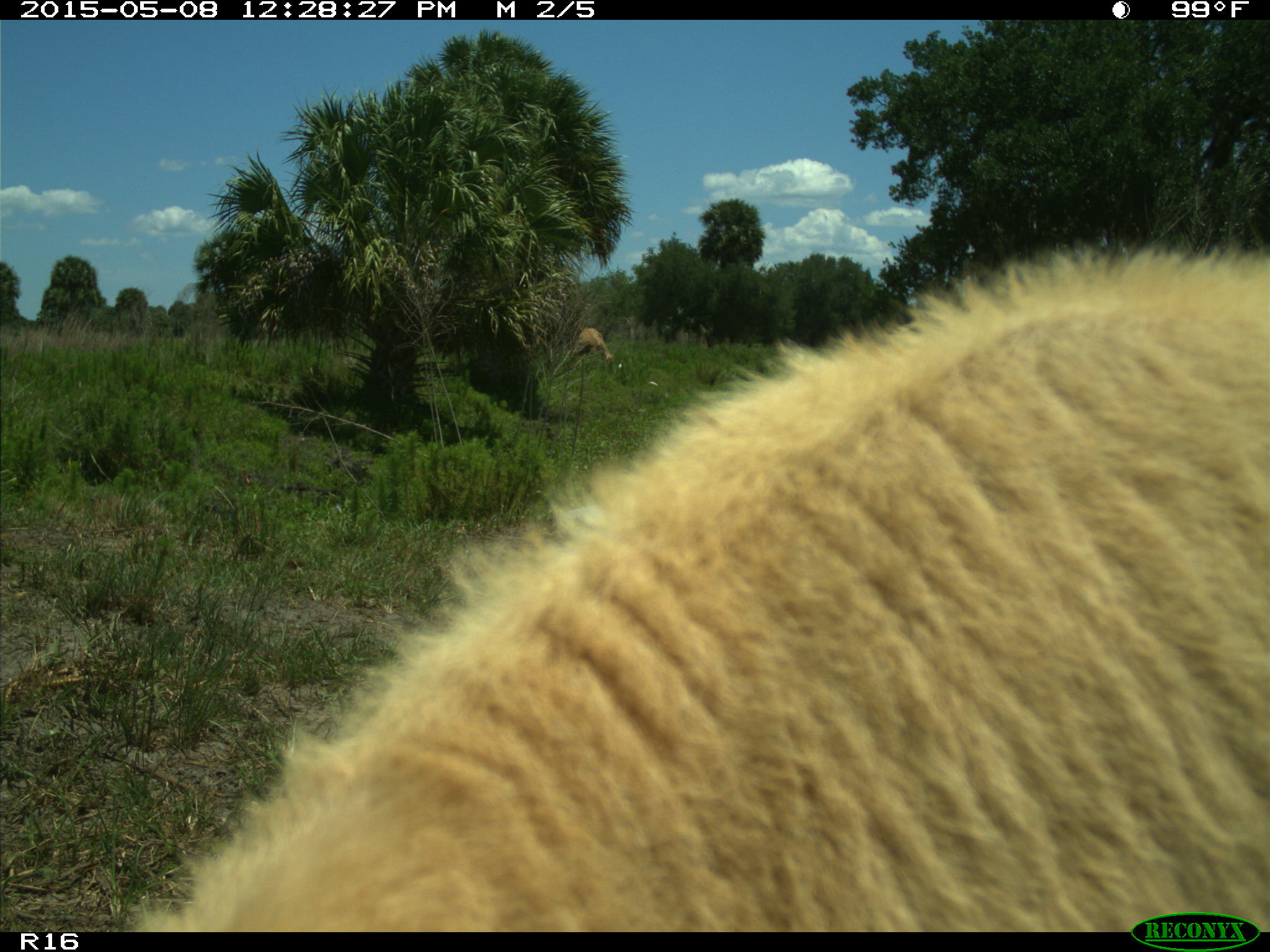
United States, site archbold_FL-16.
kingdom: Animalia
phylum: Chordata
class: Mammalia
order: Artiodactyla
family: Bovidae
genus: Bos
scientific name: Bos taurus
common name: domestic cow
Bos taurus (domestic cow).